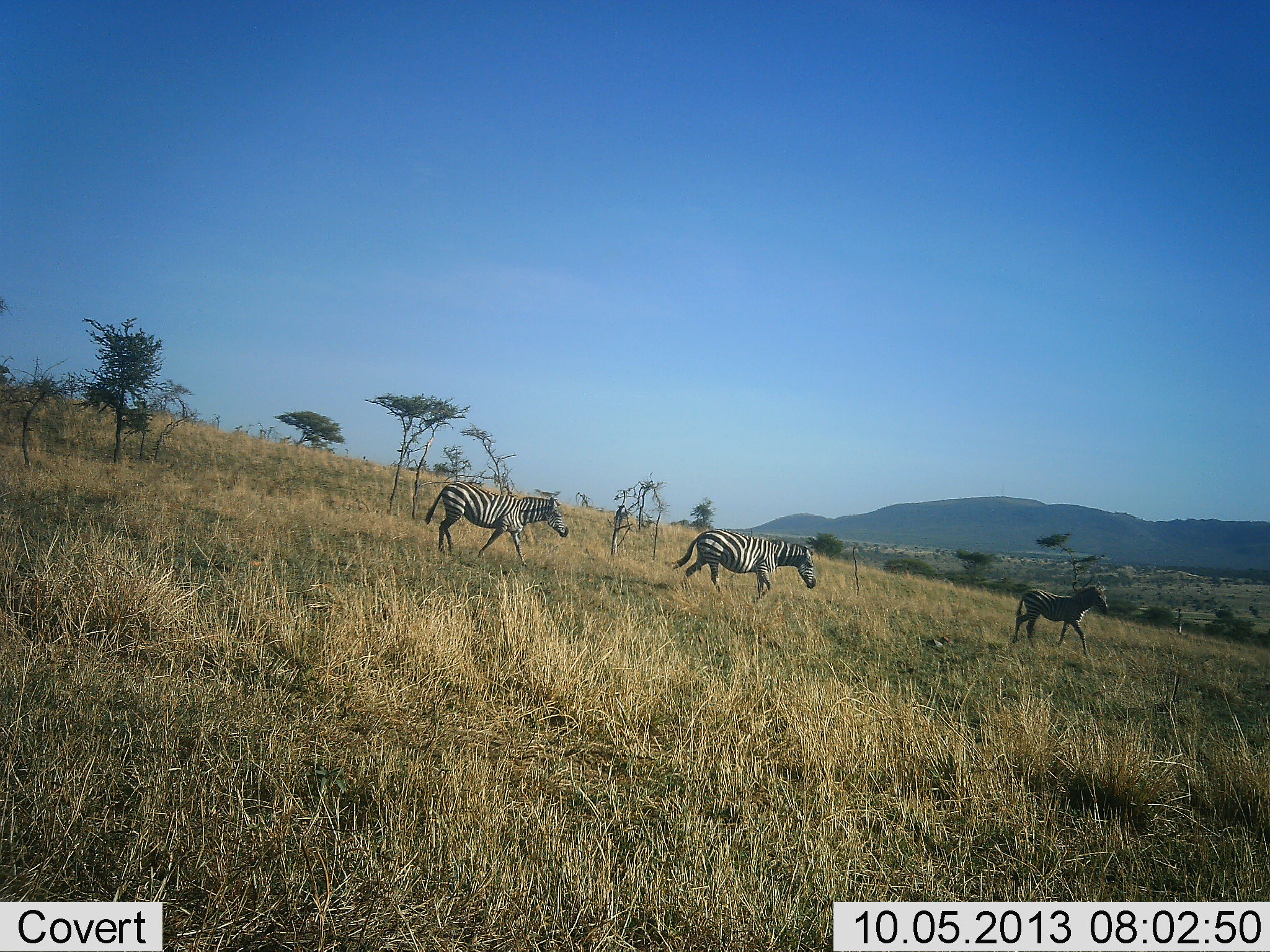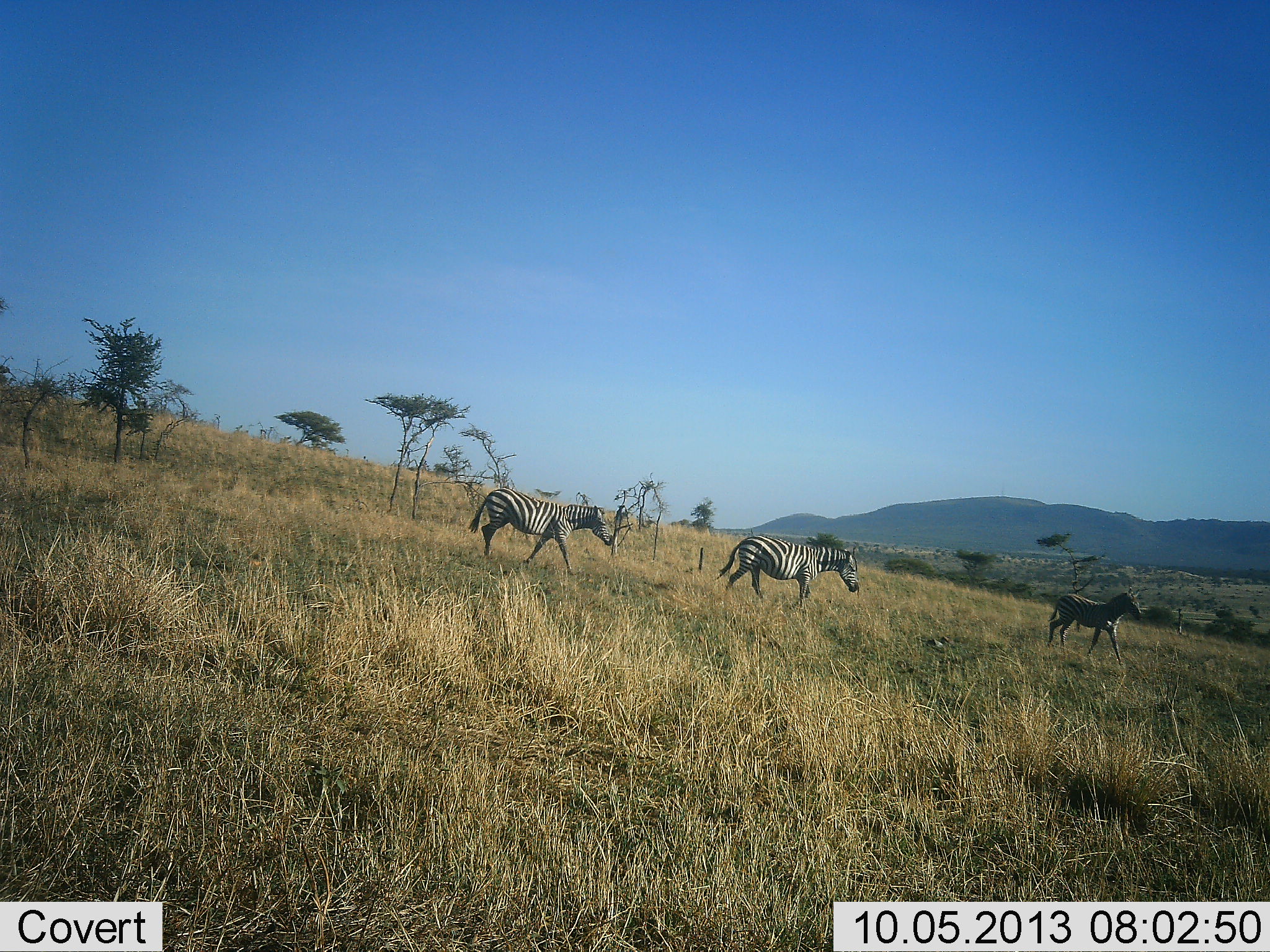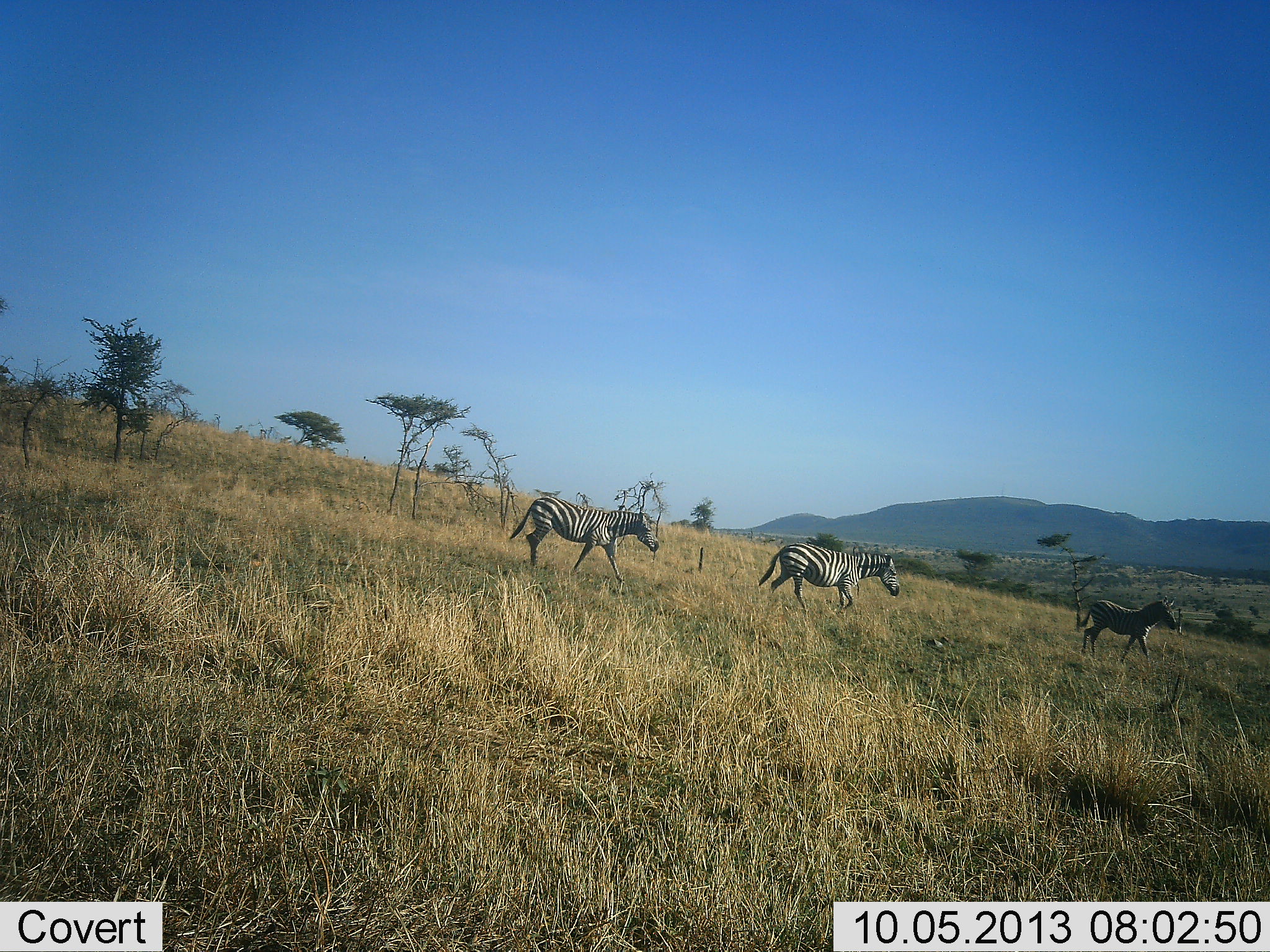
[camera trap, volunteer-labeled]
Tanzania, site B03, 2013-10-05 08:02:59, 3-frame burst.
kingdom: Animalia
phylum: Chordata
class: Mammalia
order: Perissodactyla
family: Equidae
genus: Equus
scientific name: Equus quagga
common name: plains zebra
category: zebra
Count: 3.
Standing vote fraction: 10%.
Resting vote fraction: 0%.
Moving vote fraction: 100%.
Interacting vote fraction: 0%.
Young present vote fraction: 20%.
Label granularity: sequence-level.